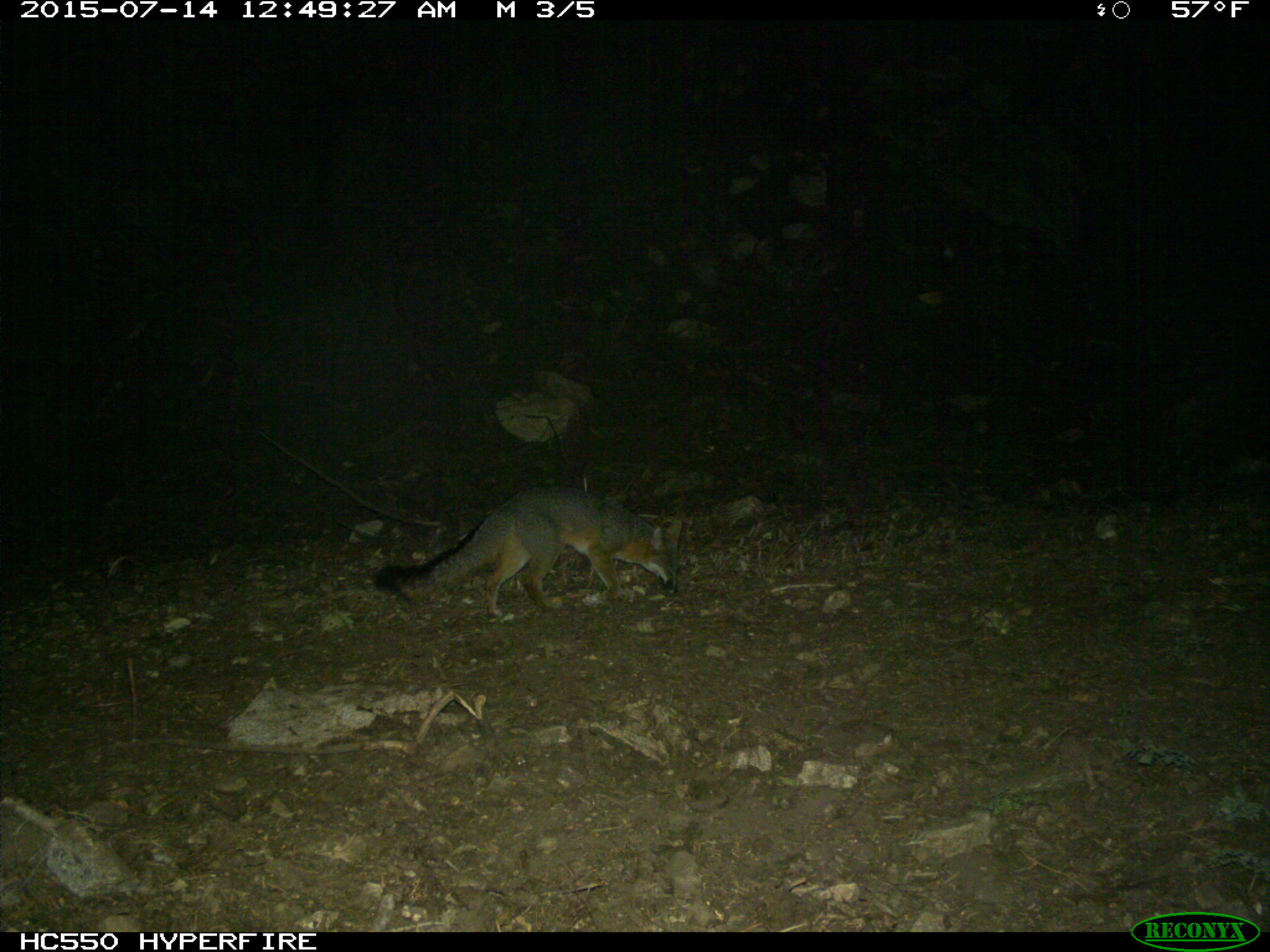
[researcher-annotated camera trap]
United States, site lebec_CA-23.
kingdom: Animalia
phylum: Chordata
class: Mammalia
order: Carnivora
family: Canidae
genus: Urocyon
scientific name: Urocyon cinereoargenteus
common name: gray fox